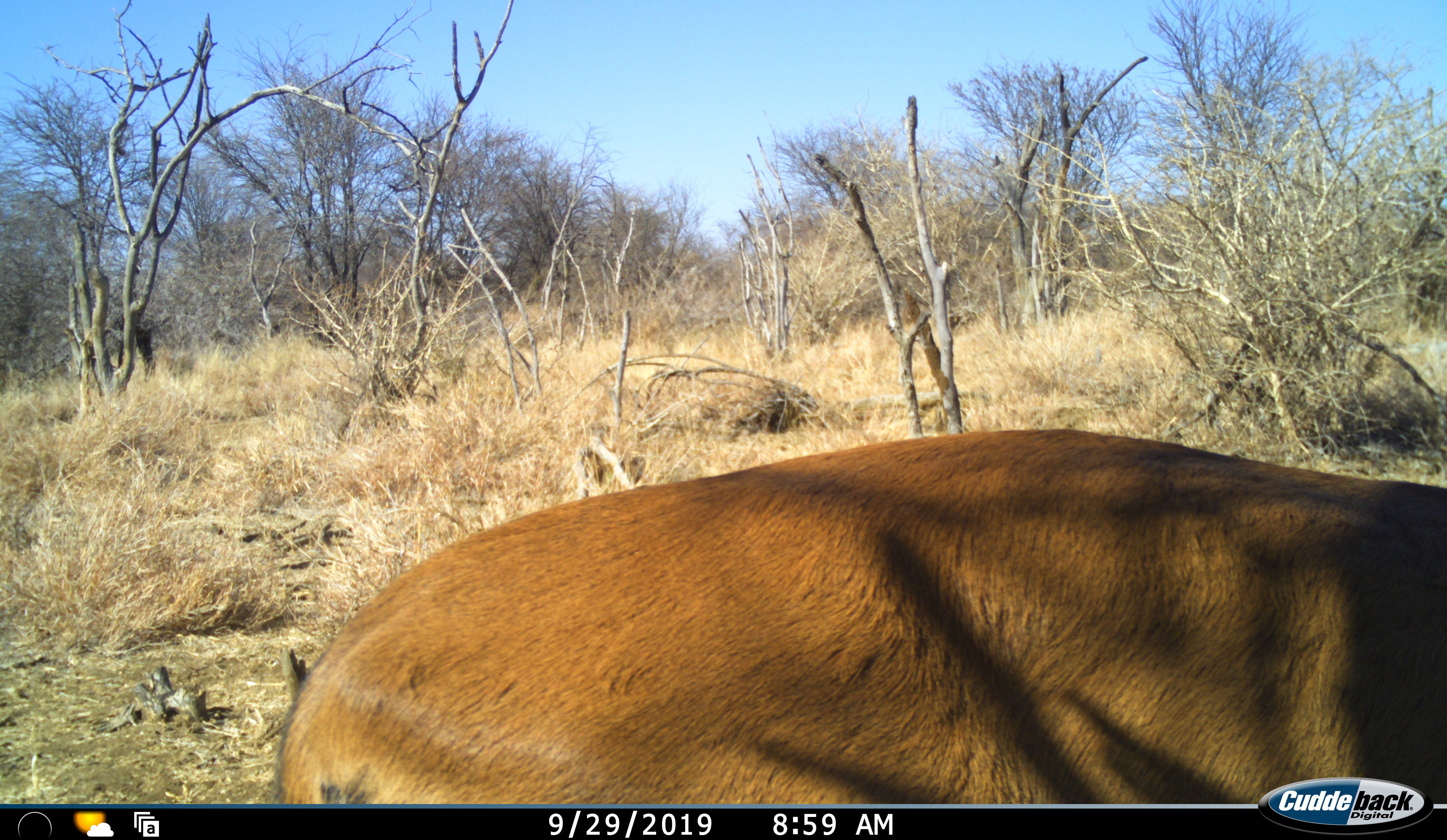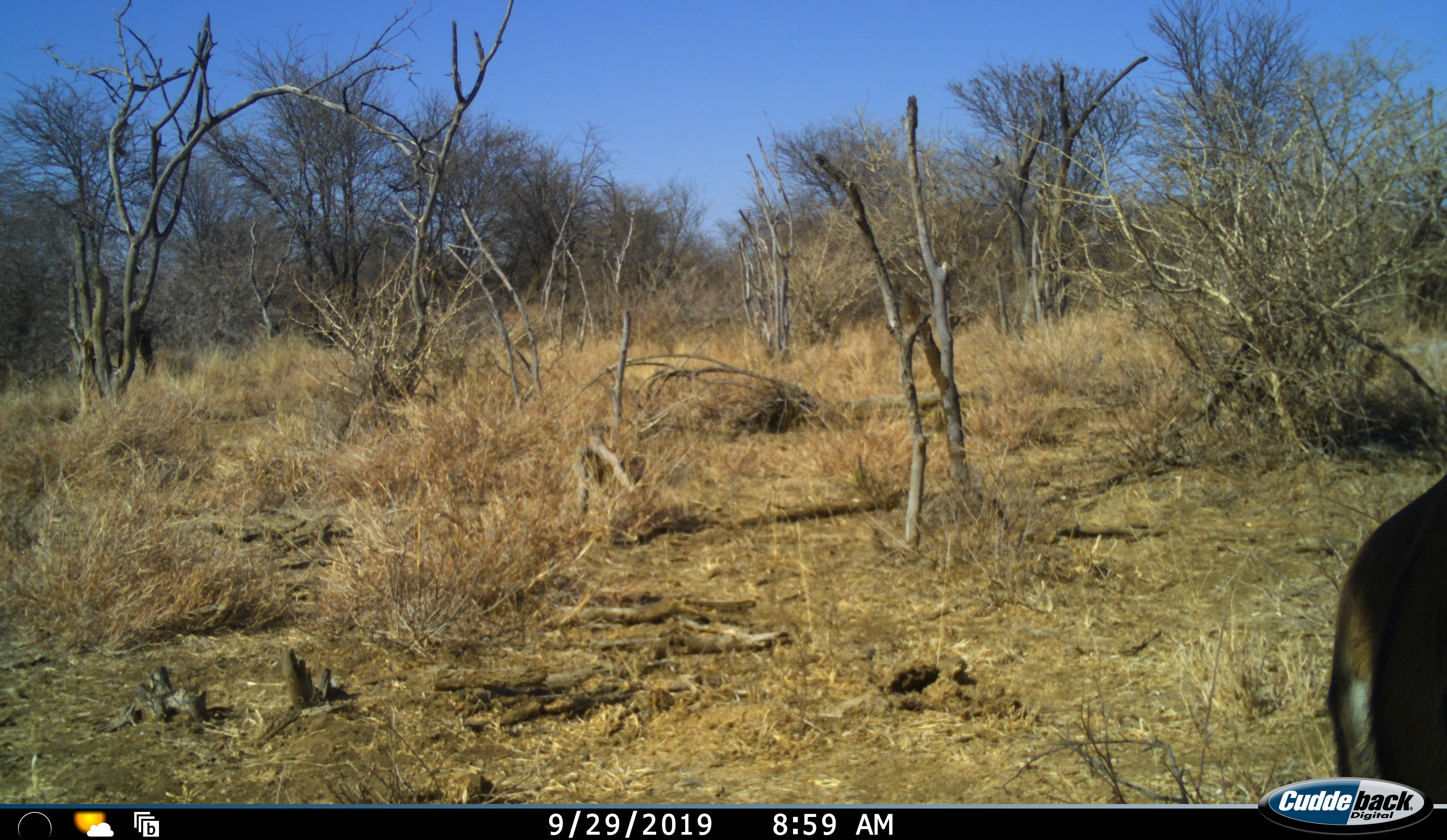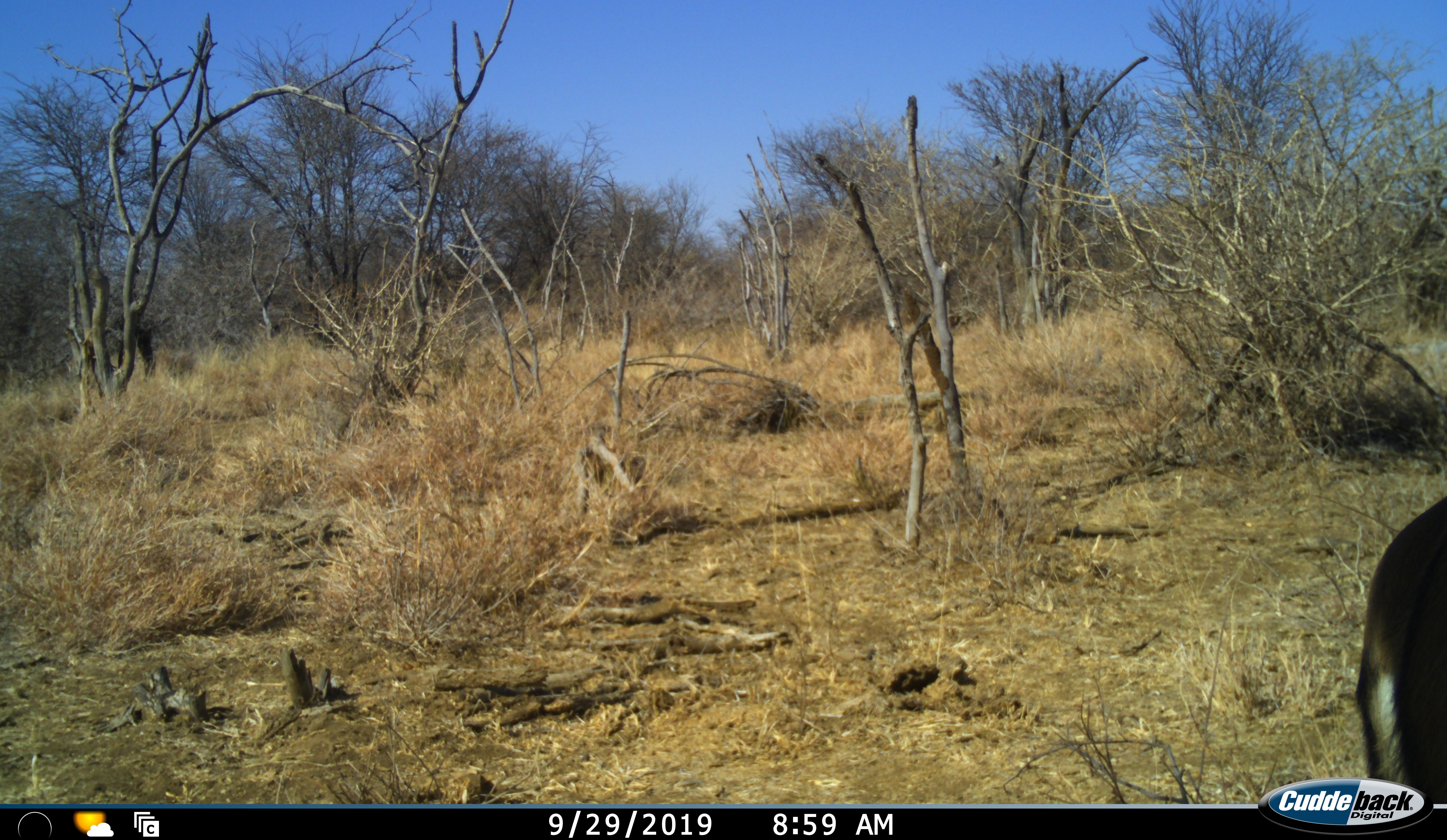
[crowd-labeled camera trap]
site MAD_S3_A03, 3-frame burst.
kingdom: Animalia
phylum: Chordata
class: Mammalia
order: Artiodactyla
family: Bovidae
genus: Aepyceros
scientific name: Aepyceros melampus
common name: impala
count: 1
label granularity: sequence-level